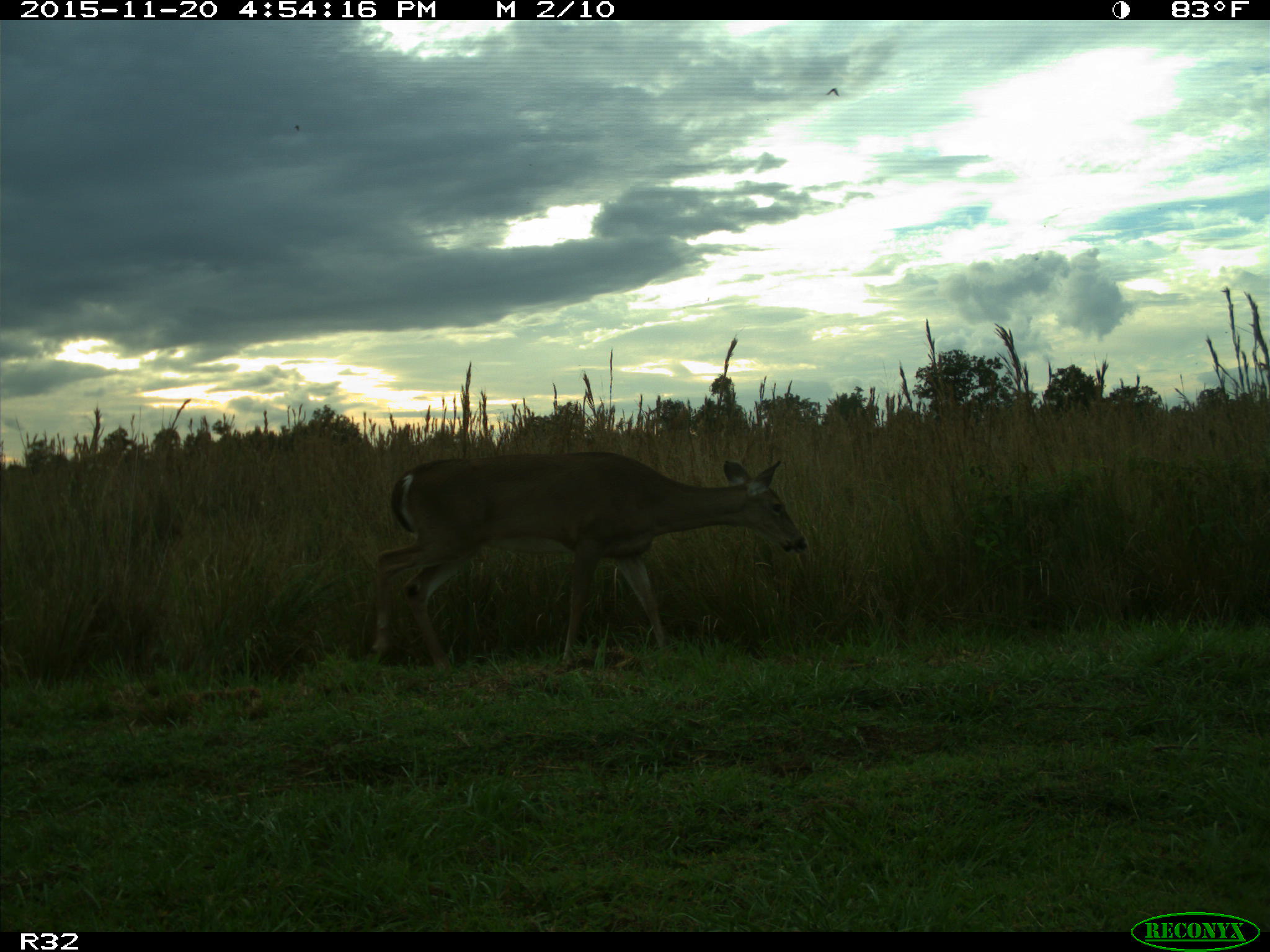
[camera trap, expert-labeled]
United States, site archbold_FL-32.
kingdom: Animalia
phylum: Chordata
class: Mammalia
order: Artiodactyla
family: Cervidae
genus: Odocoileus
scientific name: Odocoileus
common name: deer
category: unidentified deer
Unidentified deer (deer) (Odocoileus).